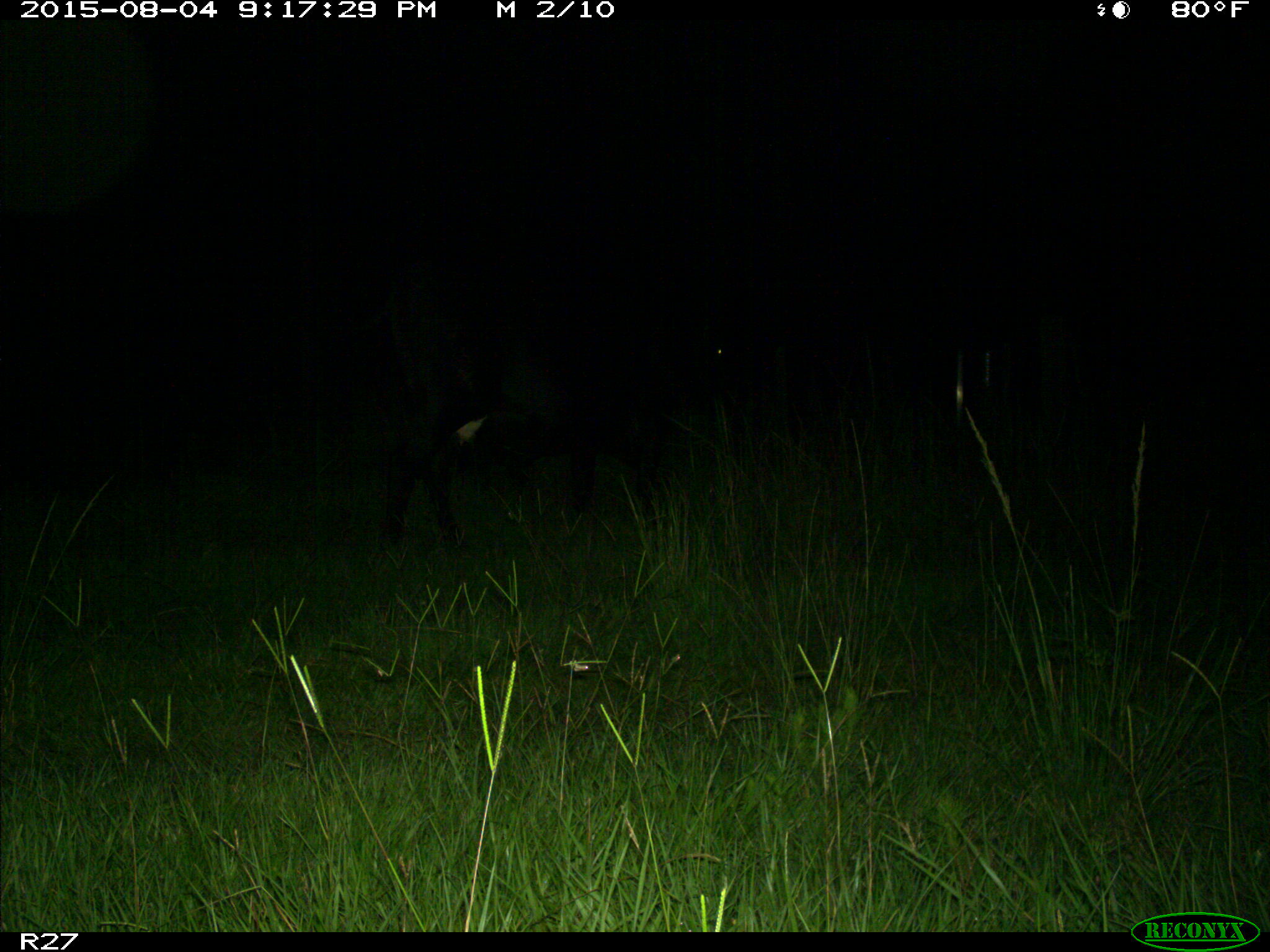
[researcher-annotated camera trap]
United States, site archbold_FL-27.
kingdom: Animalia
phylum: Chordata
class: Mammalia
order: Artiodactyla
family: Bovidae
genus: Bos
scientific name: Bos taurus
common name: domestic cow